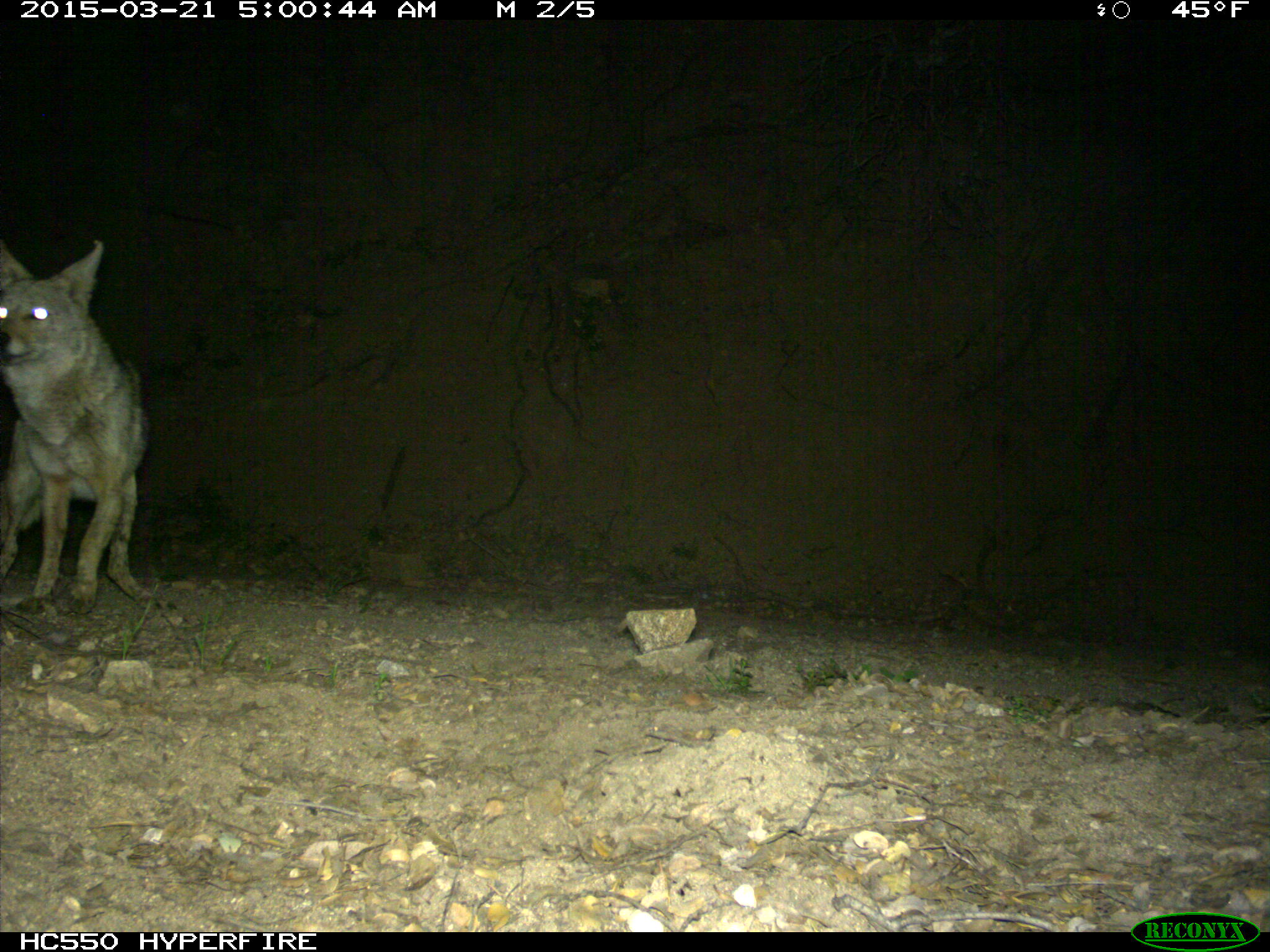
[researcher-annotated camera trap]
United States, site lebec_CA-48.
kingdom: Animalia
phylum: Chordata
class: Mammalia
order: Carnivora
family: Canidae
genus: Canis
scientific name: Canis latrans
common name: coyote